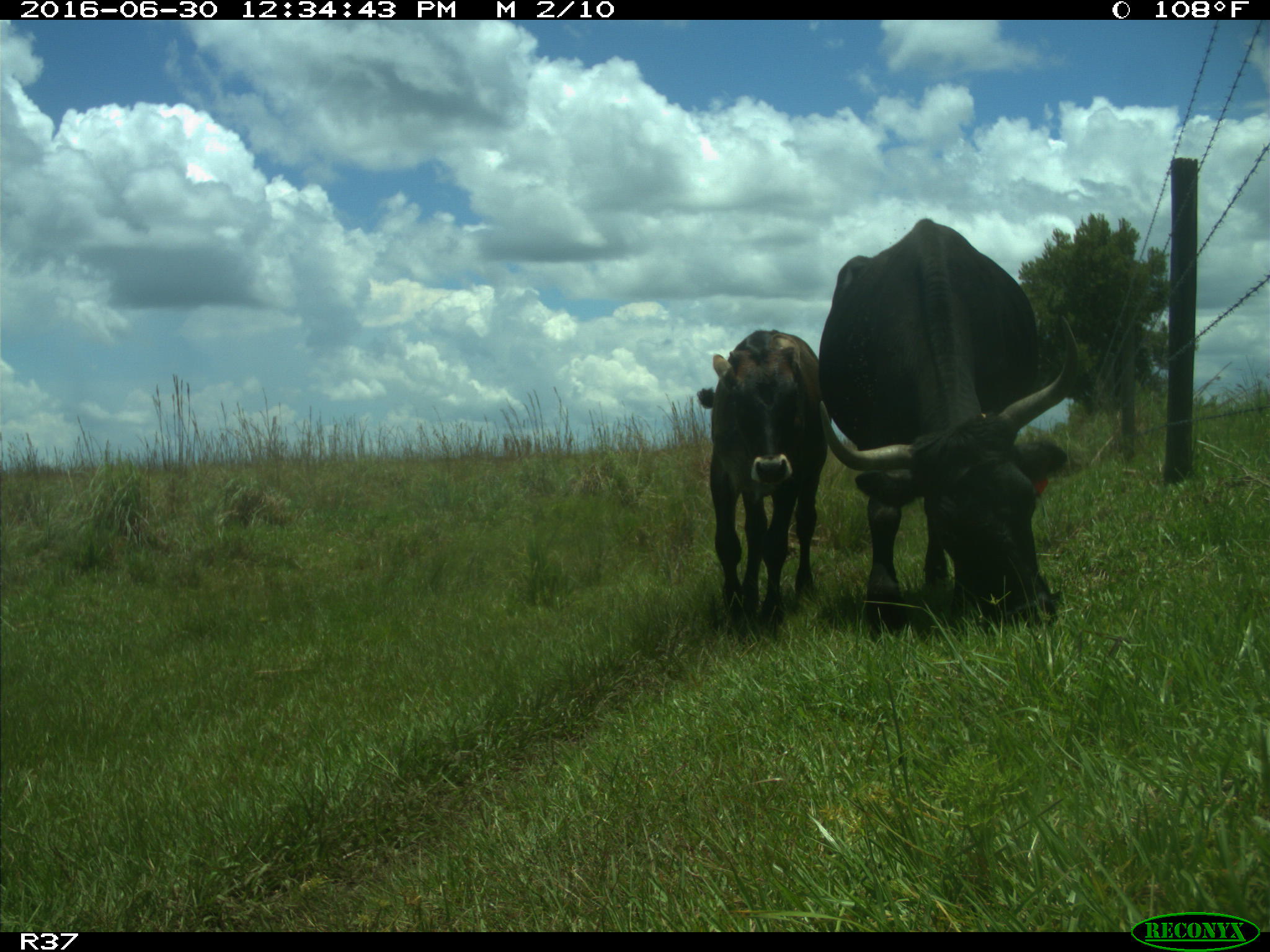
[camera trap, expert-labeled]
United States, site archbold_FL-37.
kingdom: Animalia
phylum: Chordata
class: Mammalia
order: Artiodactyla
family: Bovidae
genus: Bos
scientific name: Bos taurus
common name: domestic cow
Bos taurus (domestic cow).